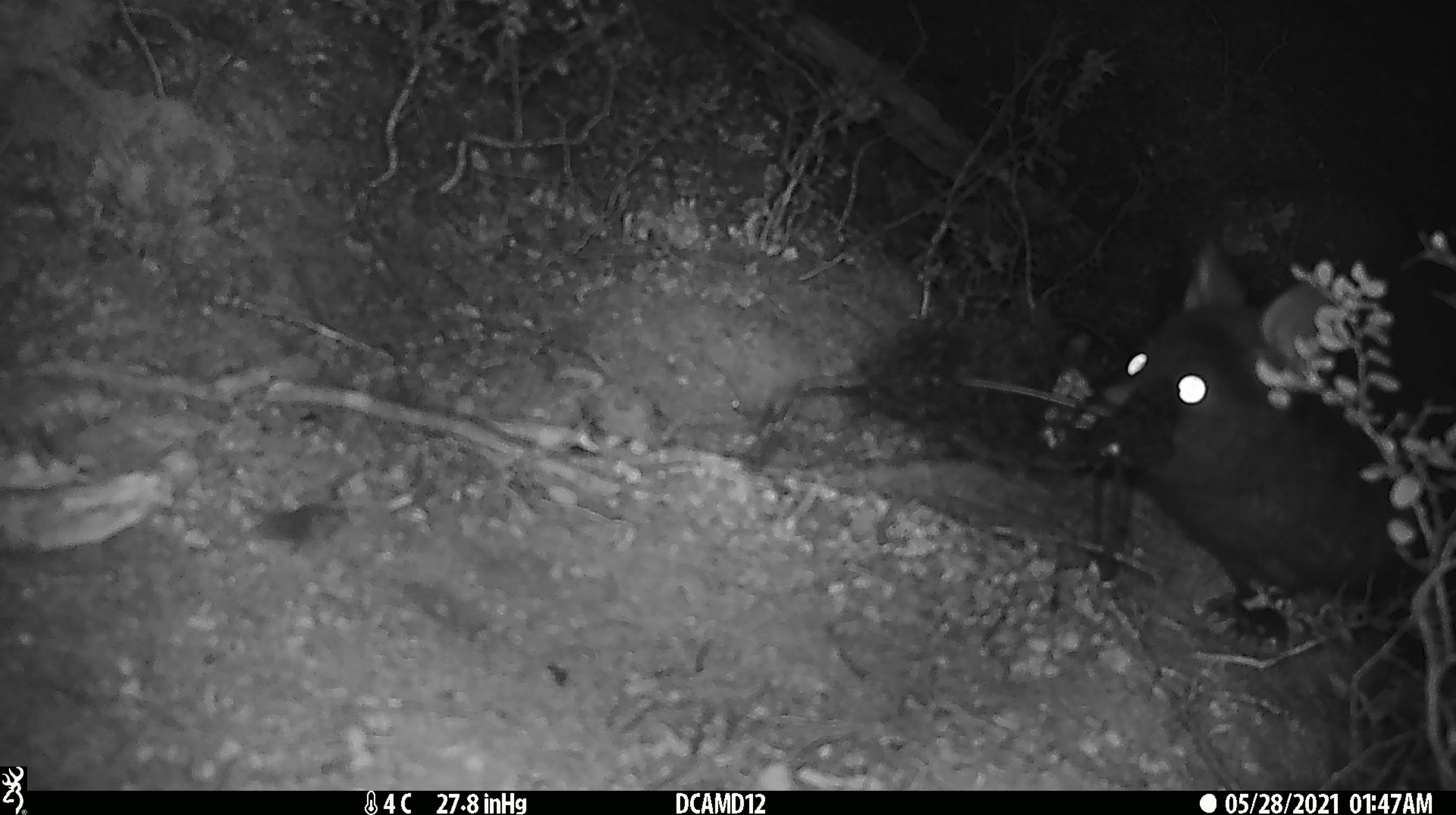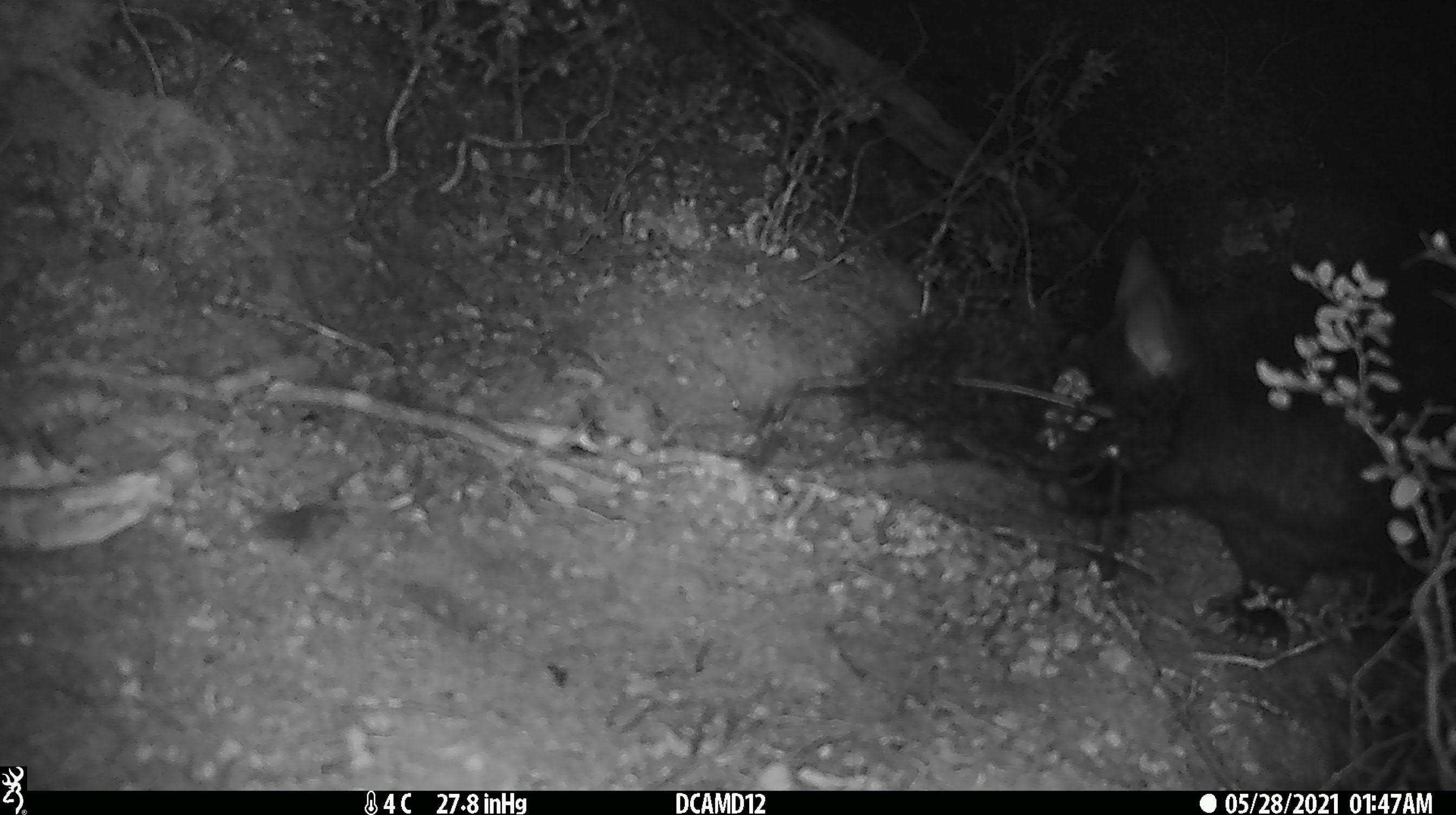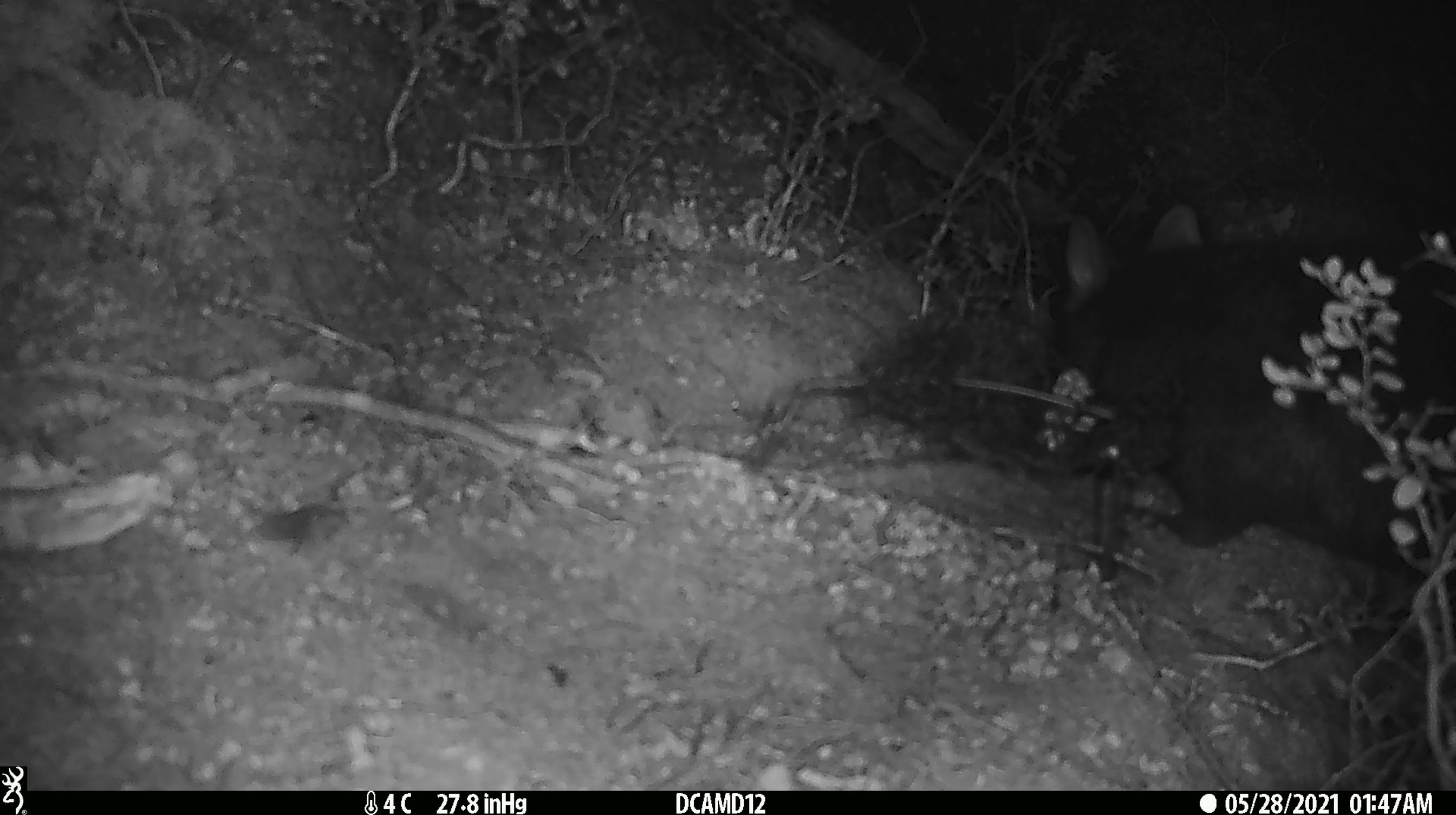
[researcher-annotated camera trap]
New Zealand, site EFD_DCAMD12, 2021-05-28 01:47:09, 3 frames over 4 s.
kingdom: Animalia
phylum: Chordata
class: Mammalia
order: Diprotodontia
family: Phalangeridae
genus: Trichosurus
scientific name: Trichosurus vulpecula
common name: common brushtail possum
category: possum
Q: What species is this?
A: Possum (common brushtail possum) (Trichosurus vulpecula).